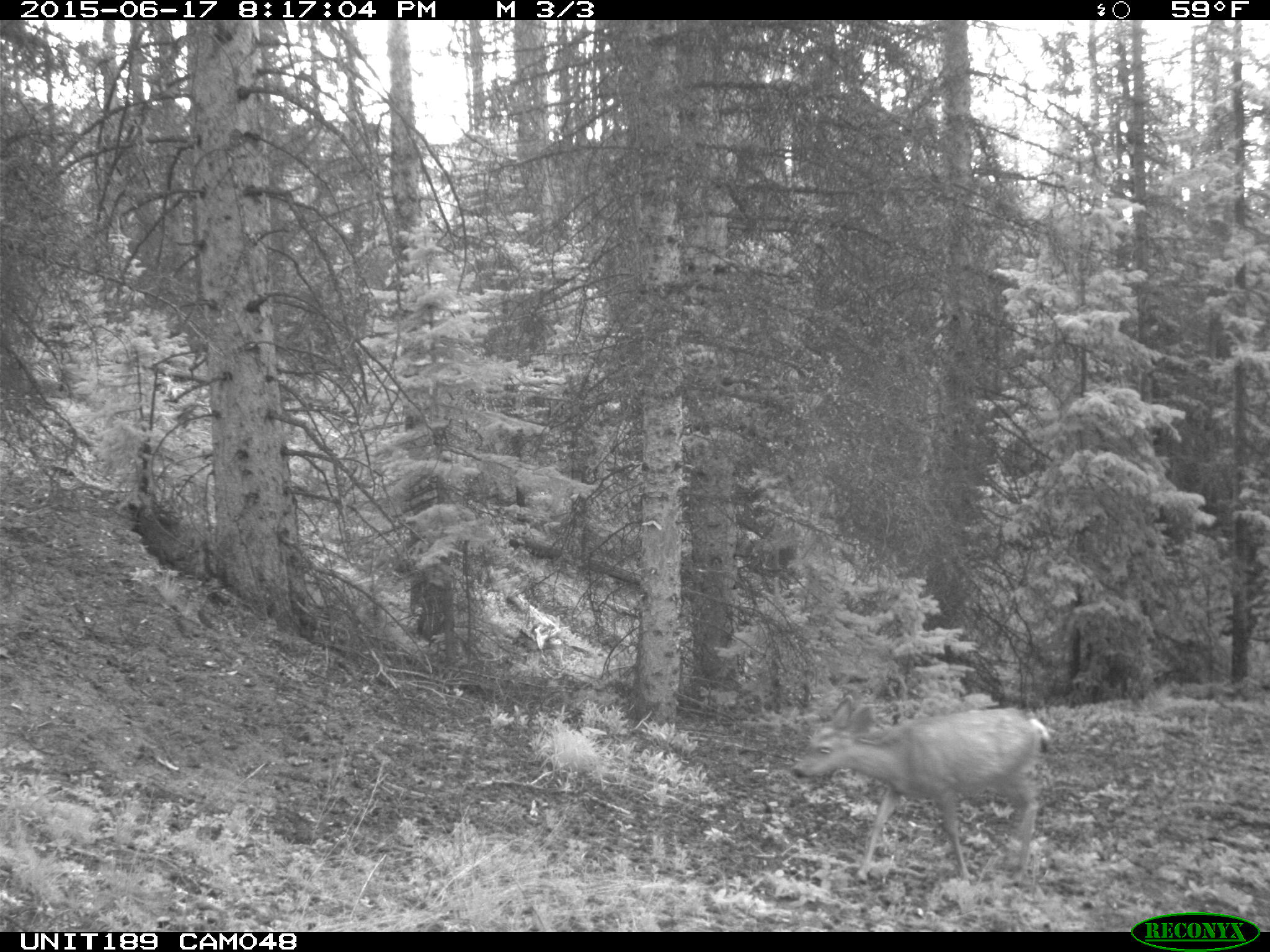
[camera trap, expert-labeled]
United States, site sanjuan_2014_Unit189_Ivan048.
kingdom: Animalia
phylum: Chordata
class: Mammalia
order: Artiodactyla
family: Cervidae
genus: Odocoileus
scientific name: Odocoileus hemionus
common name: mule deer